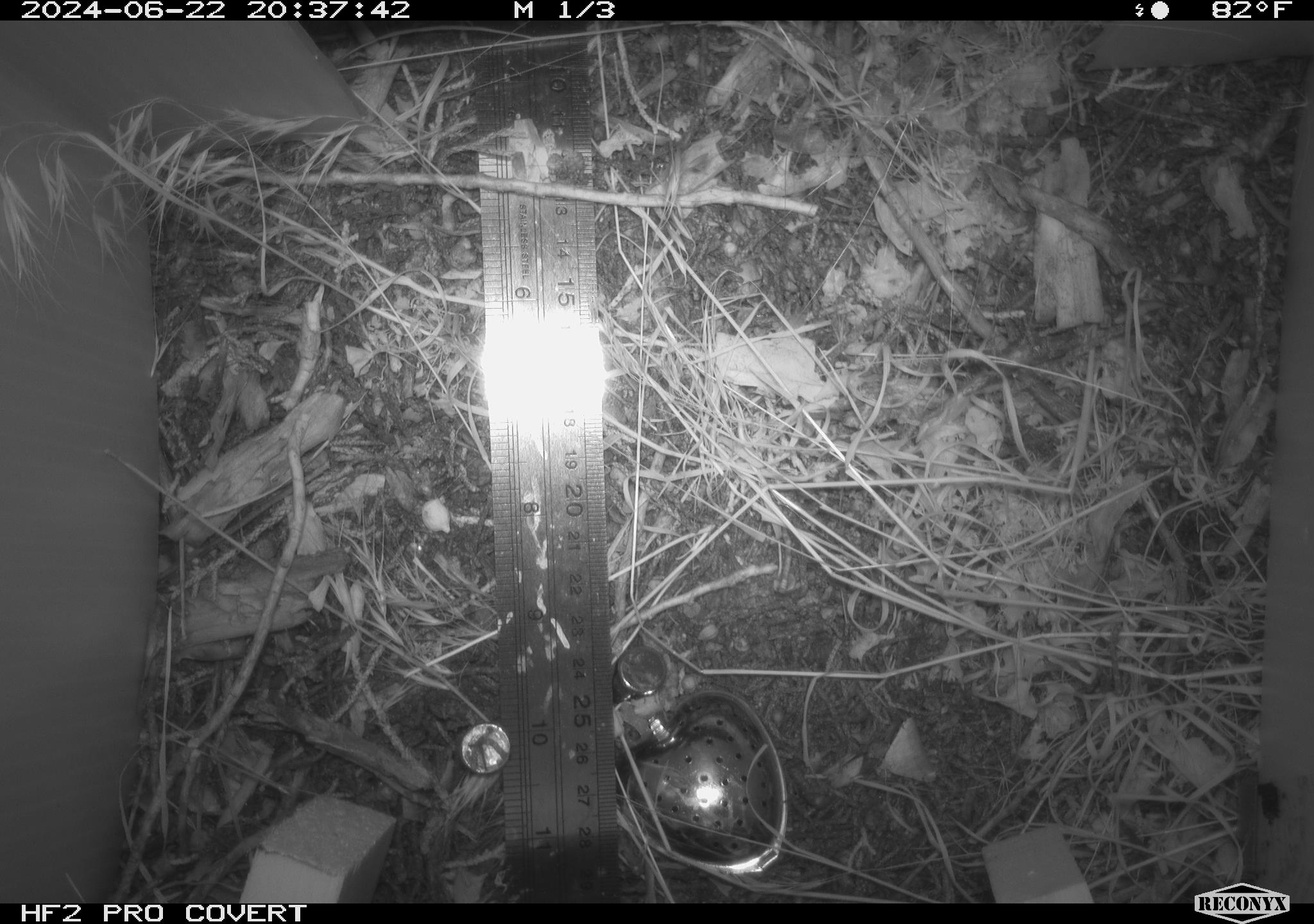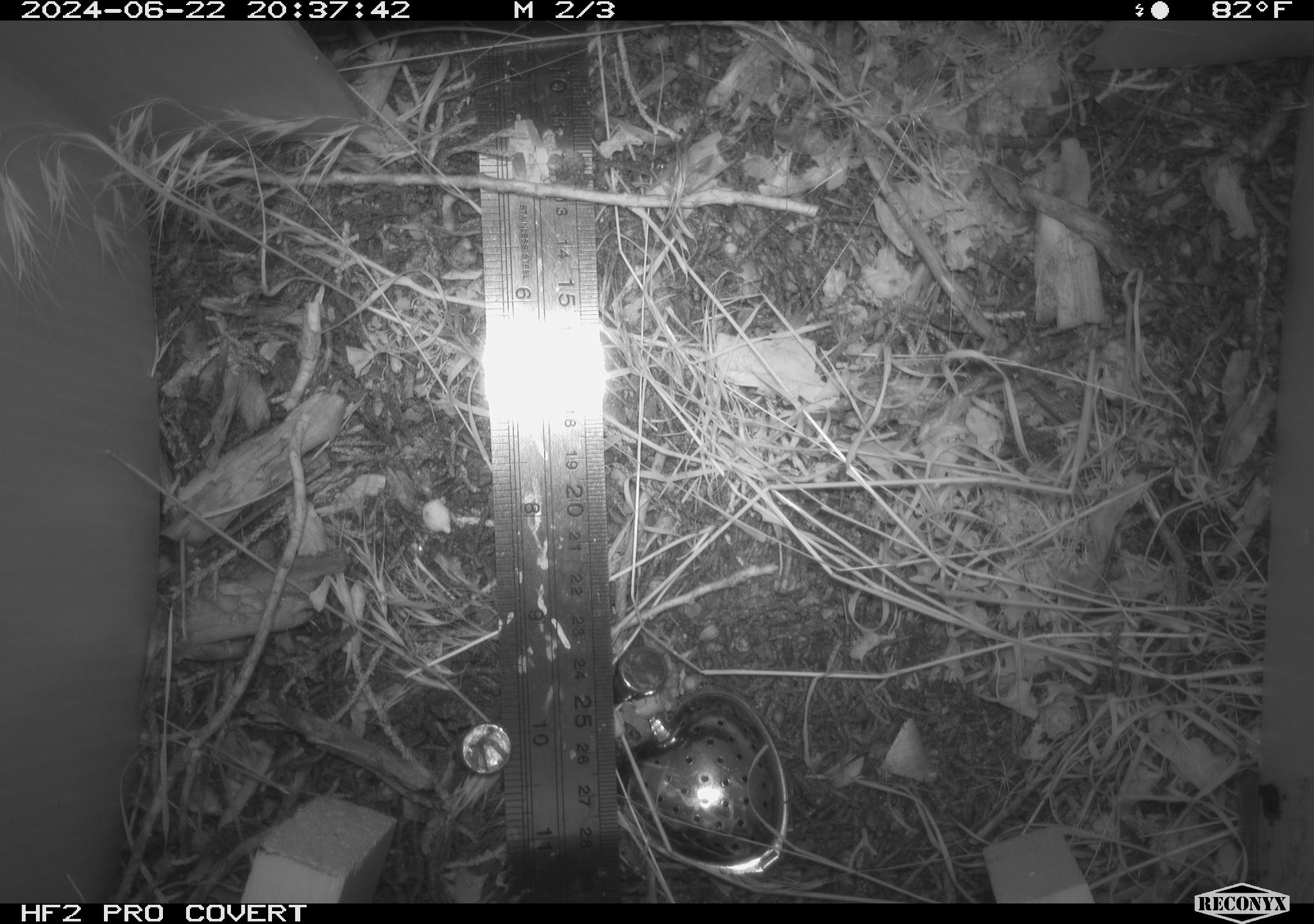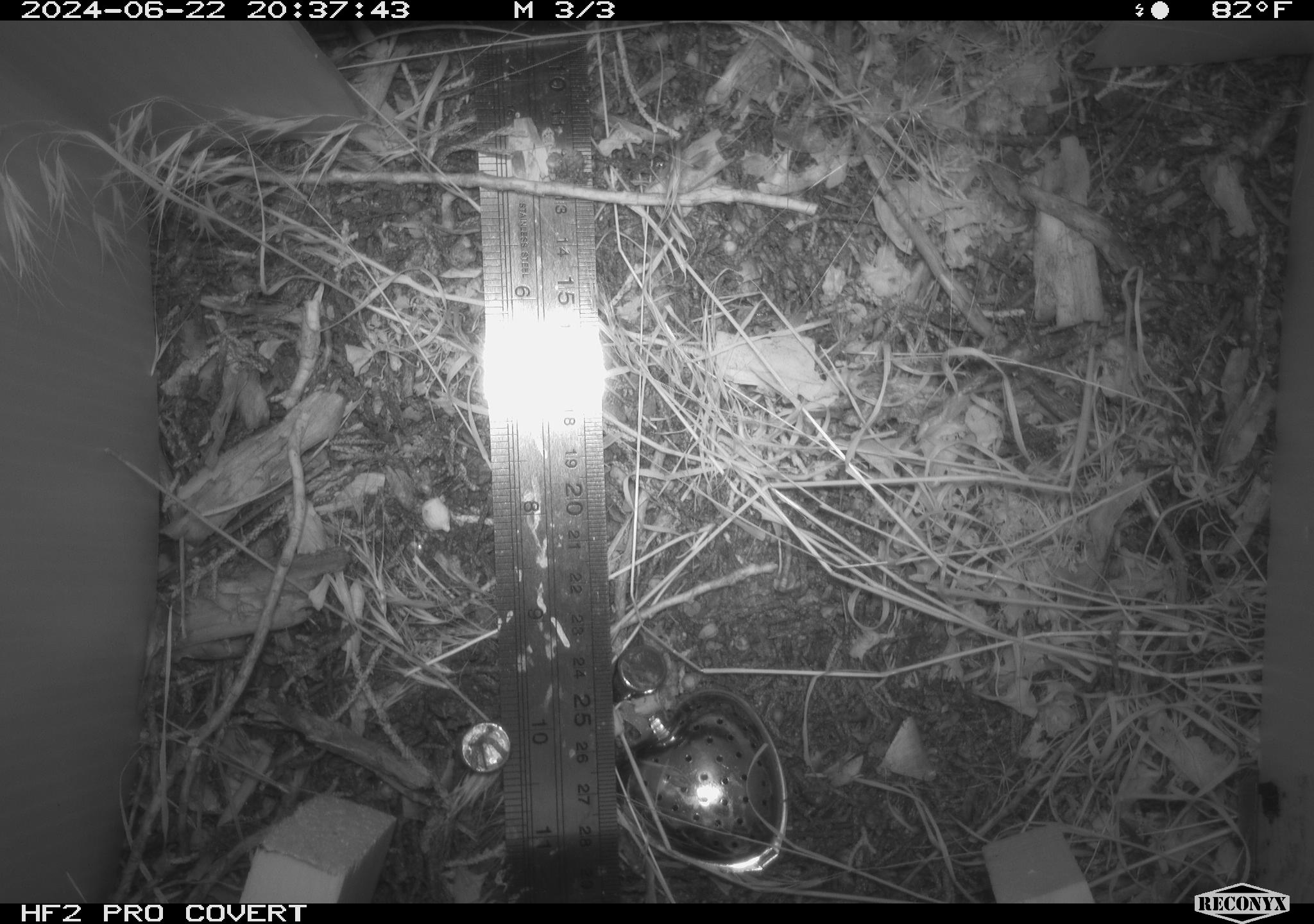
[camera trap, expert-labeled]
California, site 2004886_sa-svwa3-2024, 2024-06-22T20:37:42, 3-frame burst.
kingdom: Animalia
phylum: Arthropoda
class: Insecta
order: Lepidoptera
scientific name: Lepidoptera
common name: butterflies and moths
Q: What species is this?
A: Butterflies and moths (Lepidoptera).